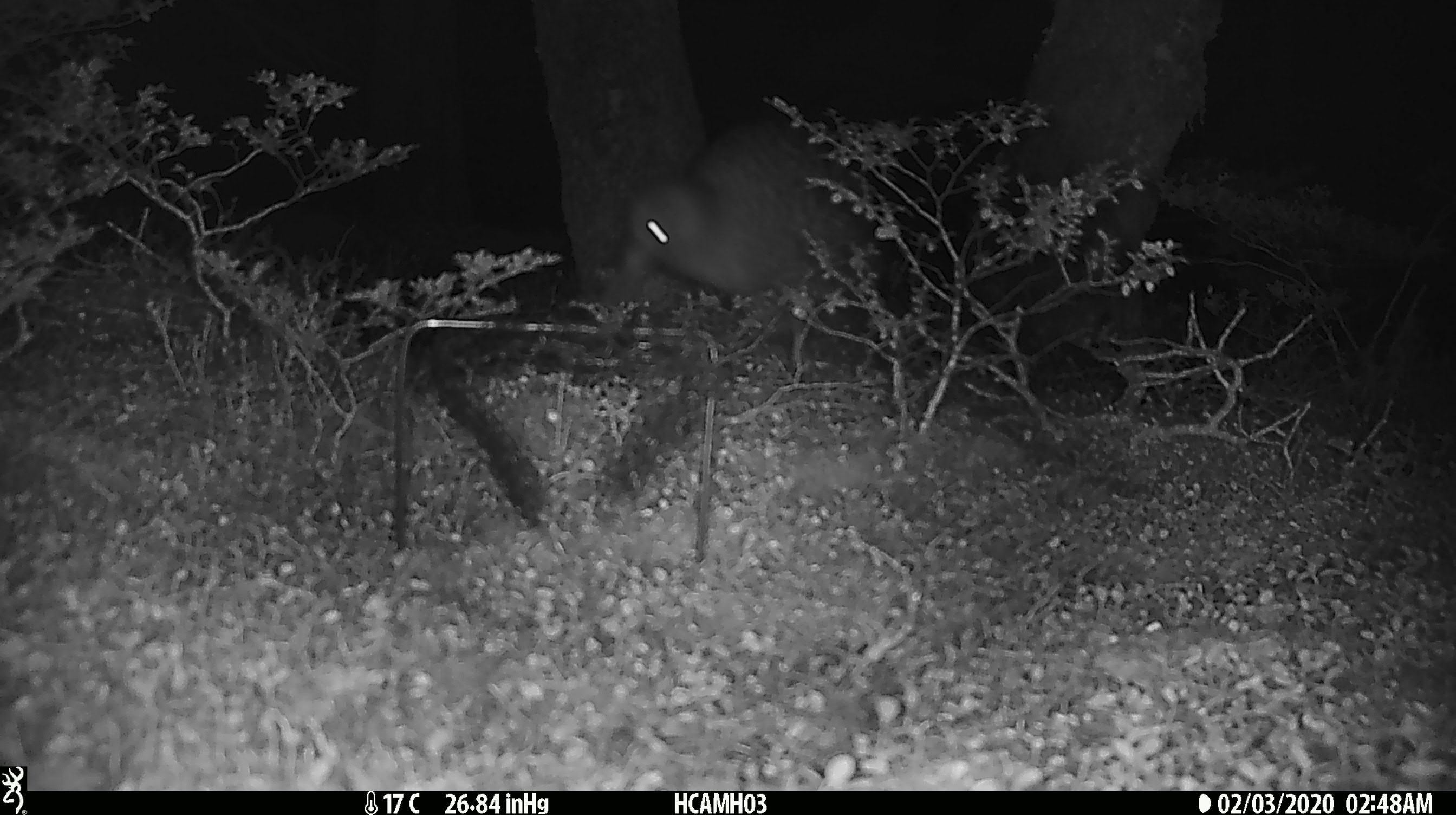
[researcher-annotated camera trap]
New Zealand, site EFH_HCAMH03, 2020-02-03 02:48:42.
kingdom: Animalia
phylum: Chordata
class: Aves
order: Apterygiformes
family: Apterygidae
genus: Apteryx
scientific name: Apteryx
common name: kiwi